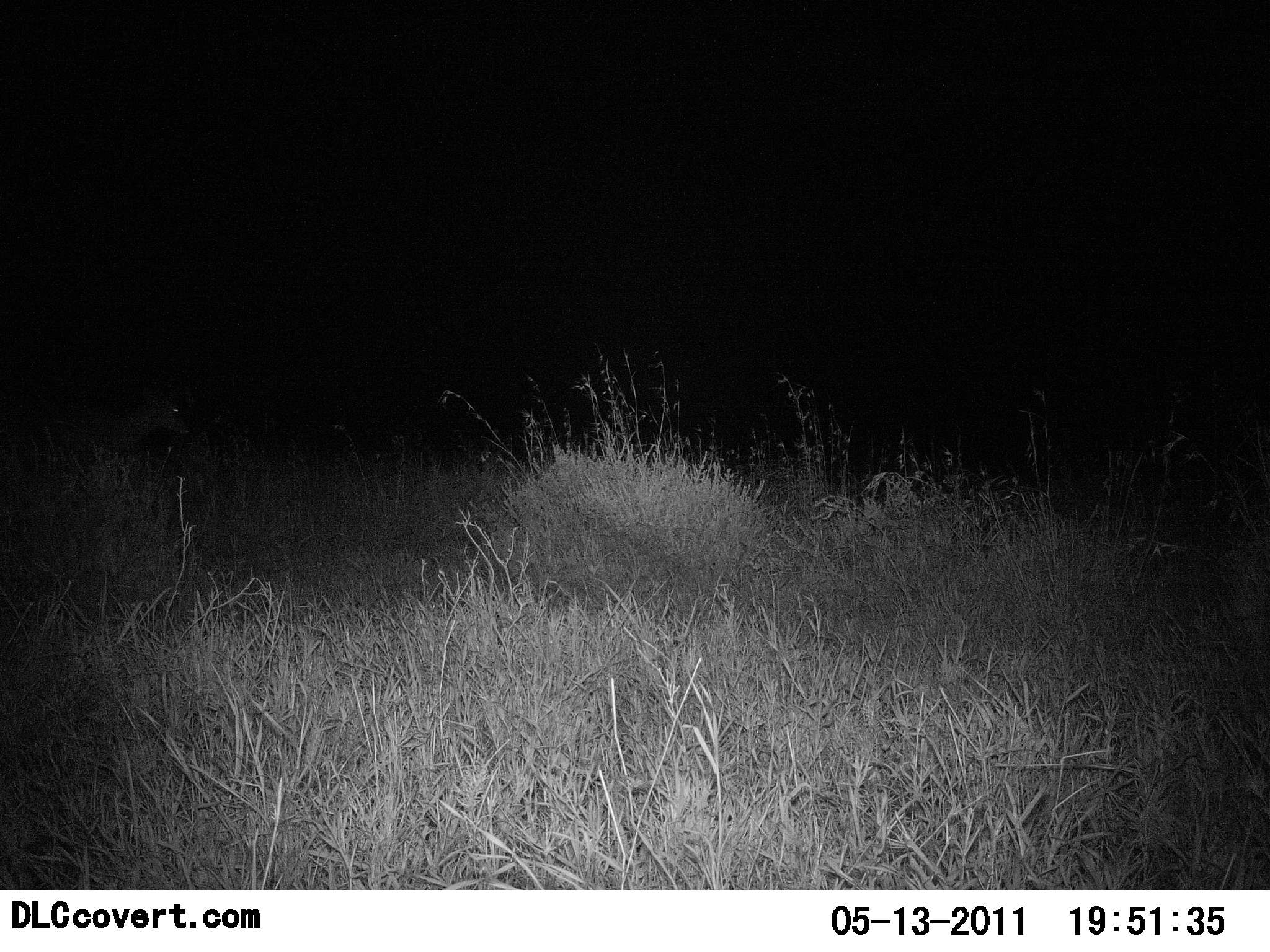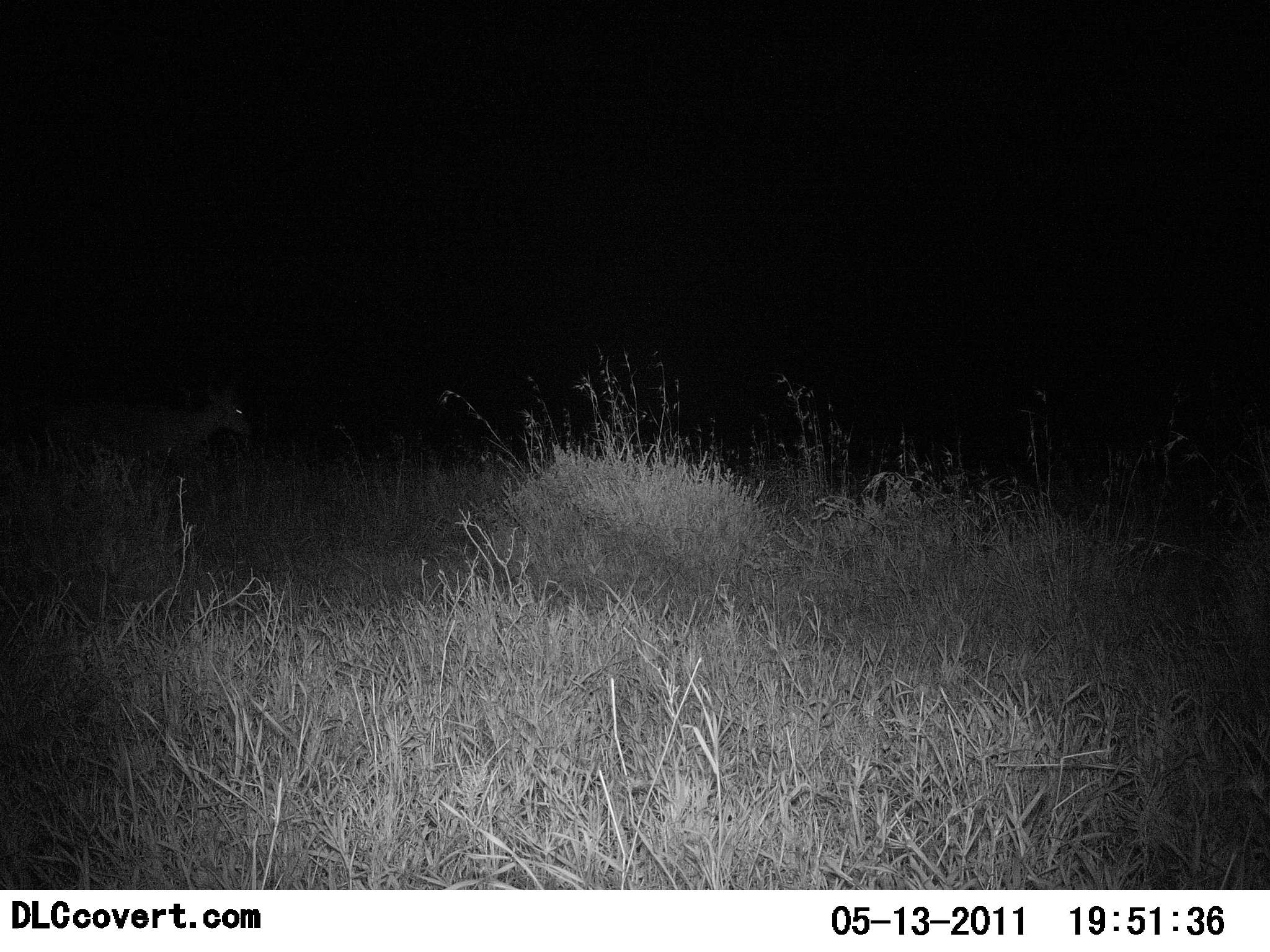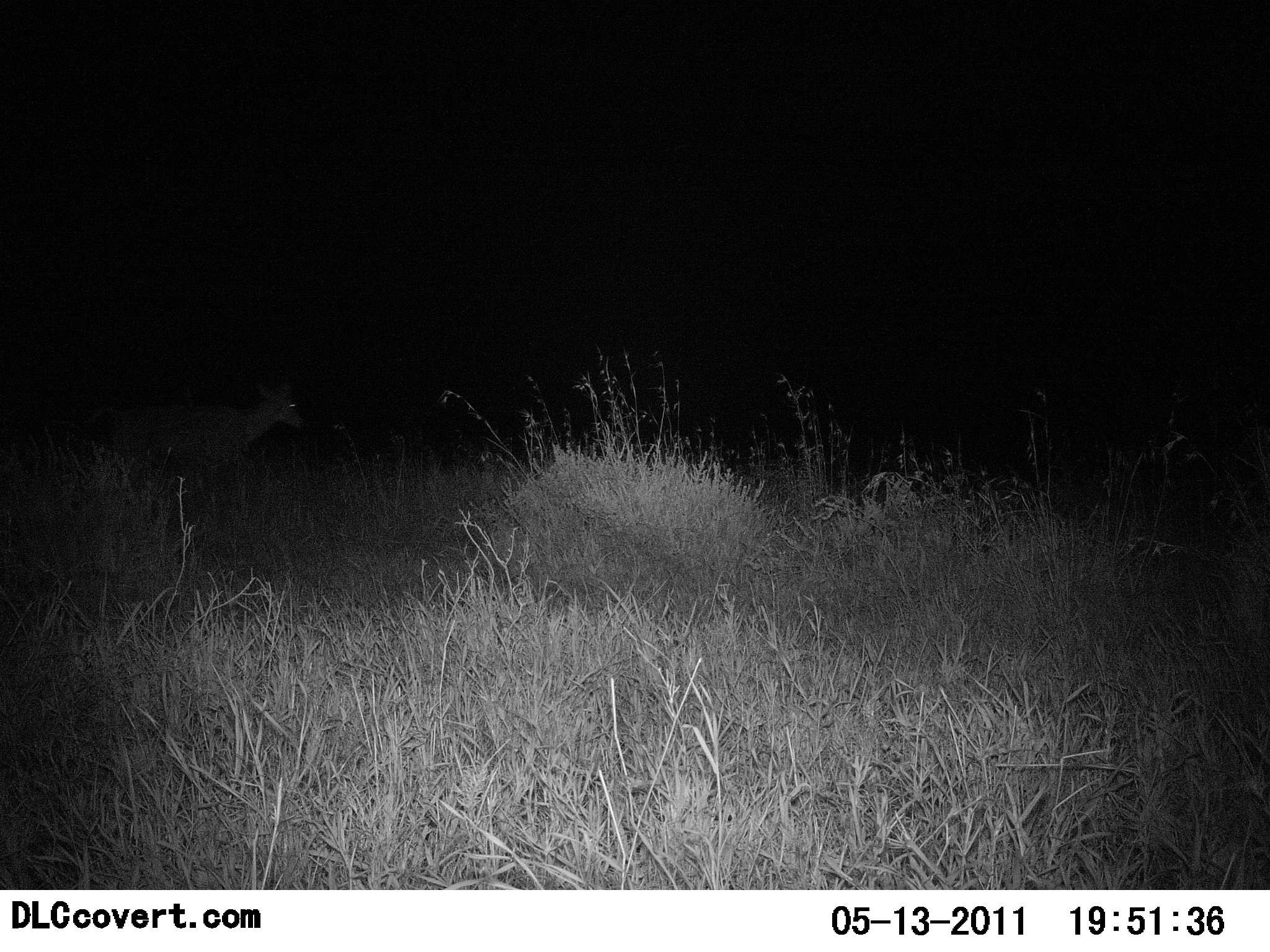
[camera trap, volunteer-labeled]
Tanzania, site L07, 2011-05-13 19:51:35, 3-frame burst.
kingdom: Animalia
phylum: Chordata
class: Mammalia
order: Artiodactyla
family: Bovidae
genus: Redunca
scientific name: Redunca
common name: reedbuck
Reedbuck (Redunca), count 1. Behavior (volunteer vote fractions): standing 17%, resting 0%, moving 83%, interacting 0%. Young present (vote fraction): 0%. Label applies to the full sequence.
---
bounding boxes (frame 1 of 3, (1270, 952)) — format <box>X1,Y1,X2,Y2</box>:
animal: <box>8,381,193,511</box>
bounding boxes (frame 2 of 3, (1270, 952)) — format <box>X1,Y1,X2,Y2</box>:
animal: <box>34,365,255,531</box>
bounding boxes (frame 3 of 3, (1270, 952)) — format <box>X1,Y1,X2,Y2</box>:
animal: <box>81,378,307,516</box>